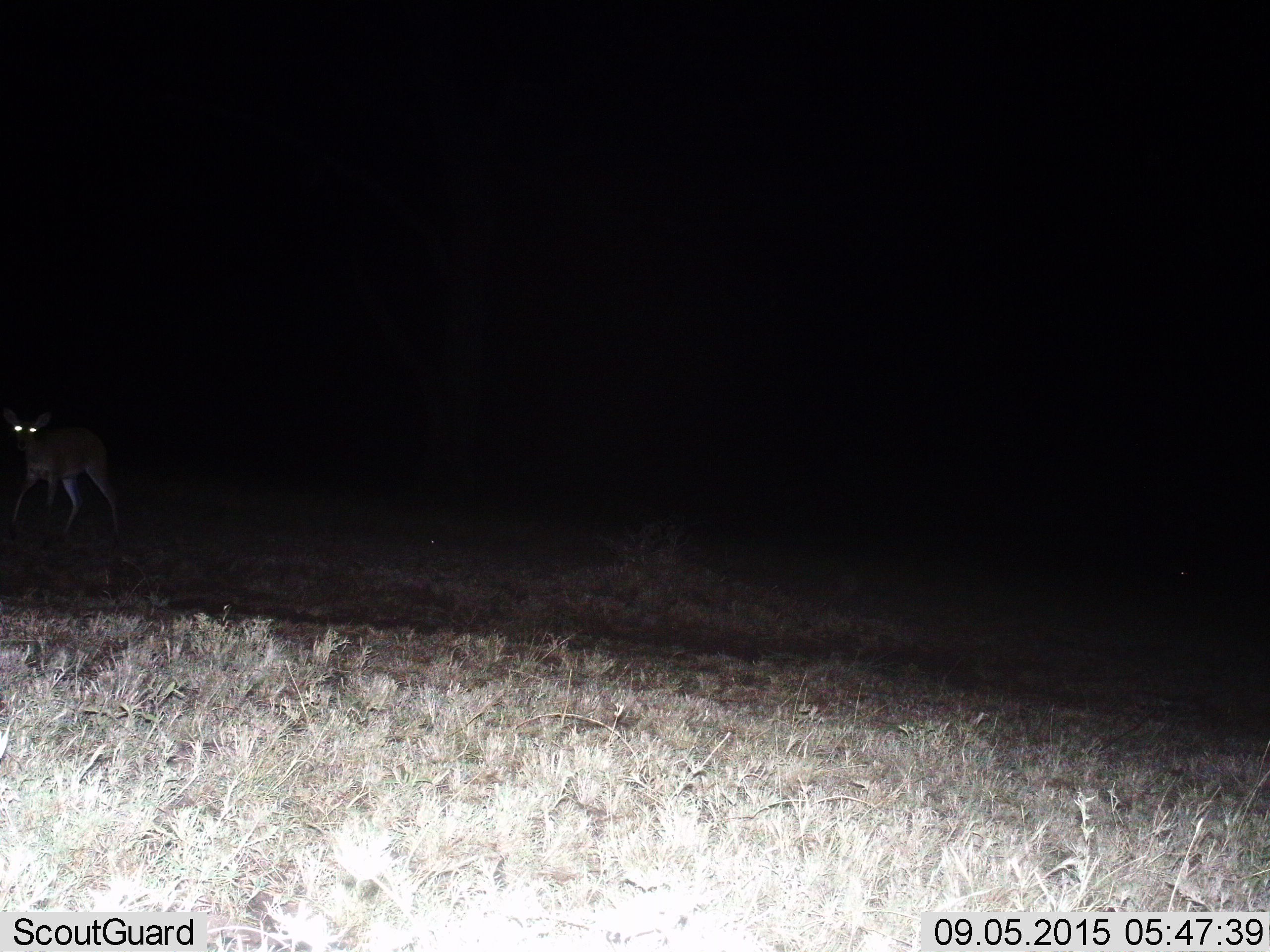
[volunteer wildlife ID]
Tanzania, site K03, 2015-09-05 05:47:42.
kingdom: Animalia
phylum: Chordata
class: Mammalia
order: Artiodactyla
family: Bovidae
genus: Redunca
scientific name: Redunca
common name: reedbuck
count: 1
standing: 67%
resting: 0%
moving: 33%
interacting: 0%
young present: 0%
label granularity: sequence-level